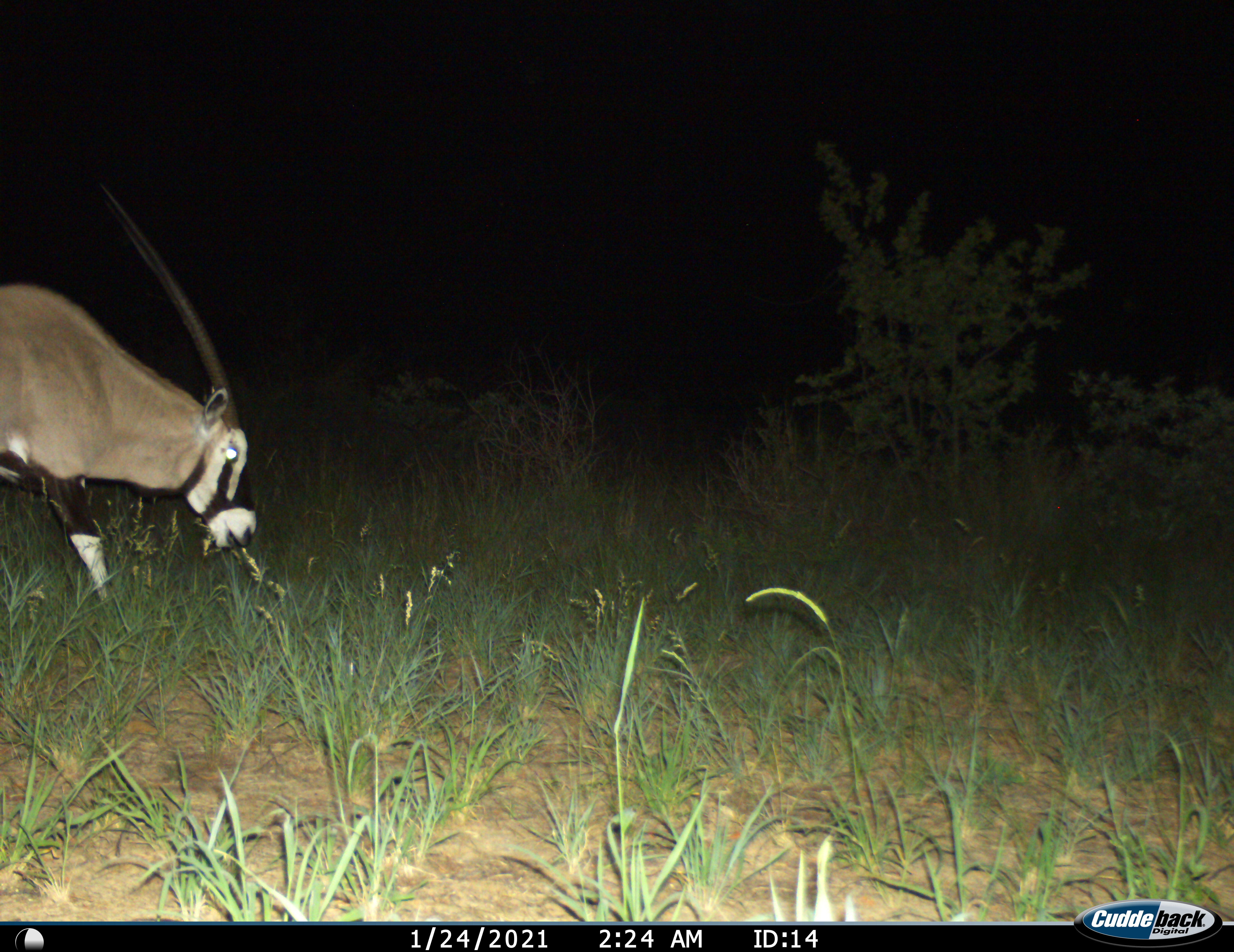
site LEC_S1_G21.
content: unidentified animal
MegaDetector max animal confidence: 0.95